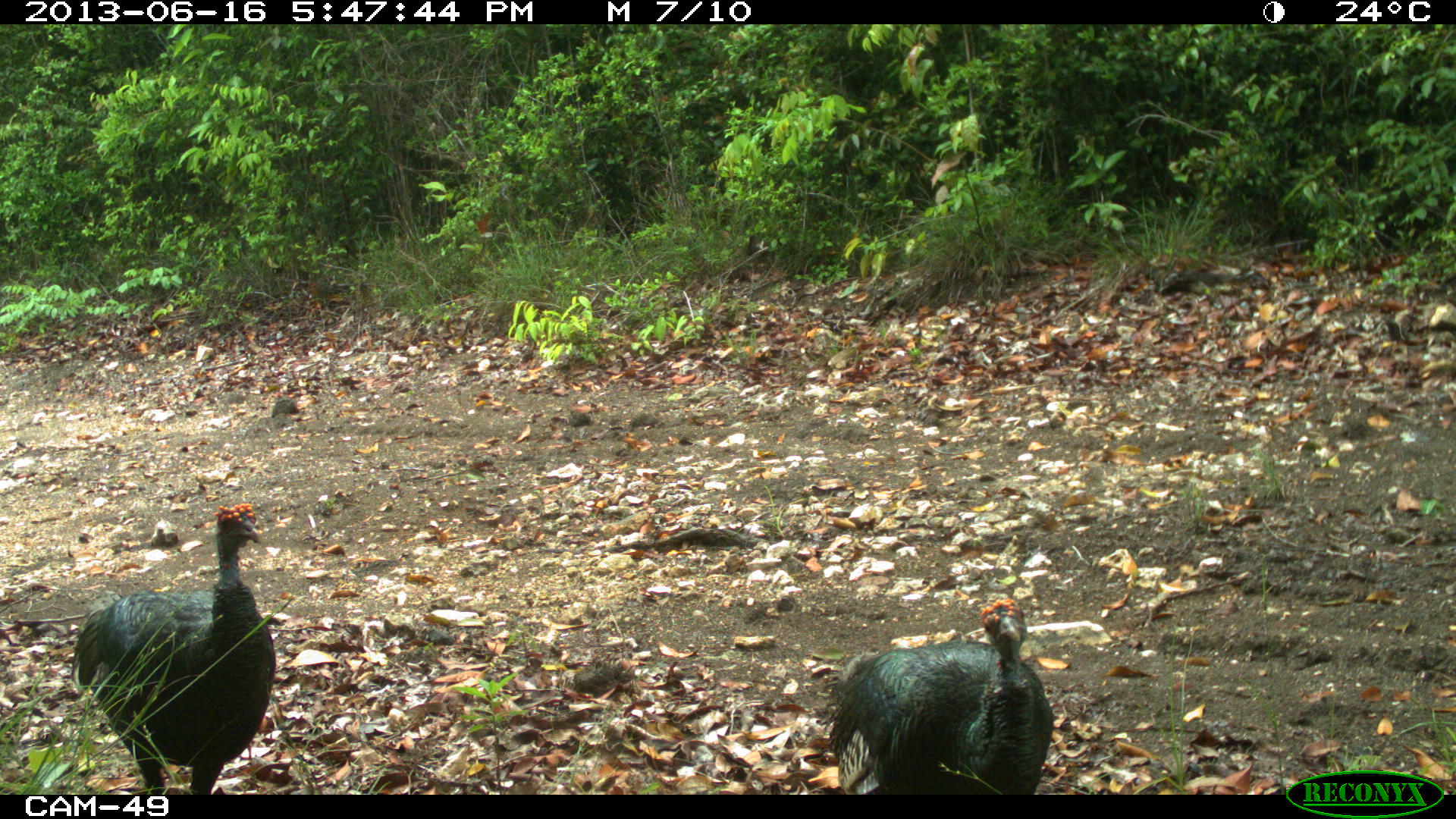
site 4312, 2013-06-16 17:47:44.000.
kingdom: Animalia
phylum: Chordata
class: Aves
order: Galliformes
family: Phasianidae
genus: Meleagris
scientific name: Meleagris ocellata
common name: ocellated turkey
Meleagris ocellata (ocellated turkey), count 2.